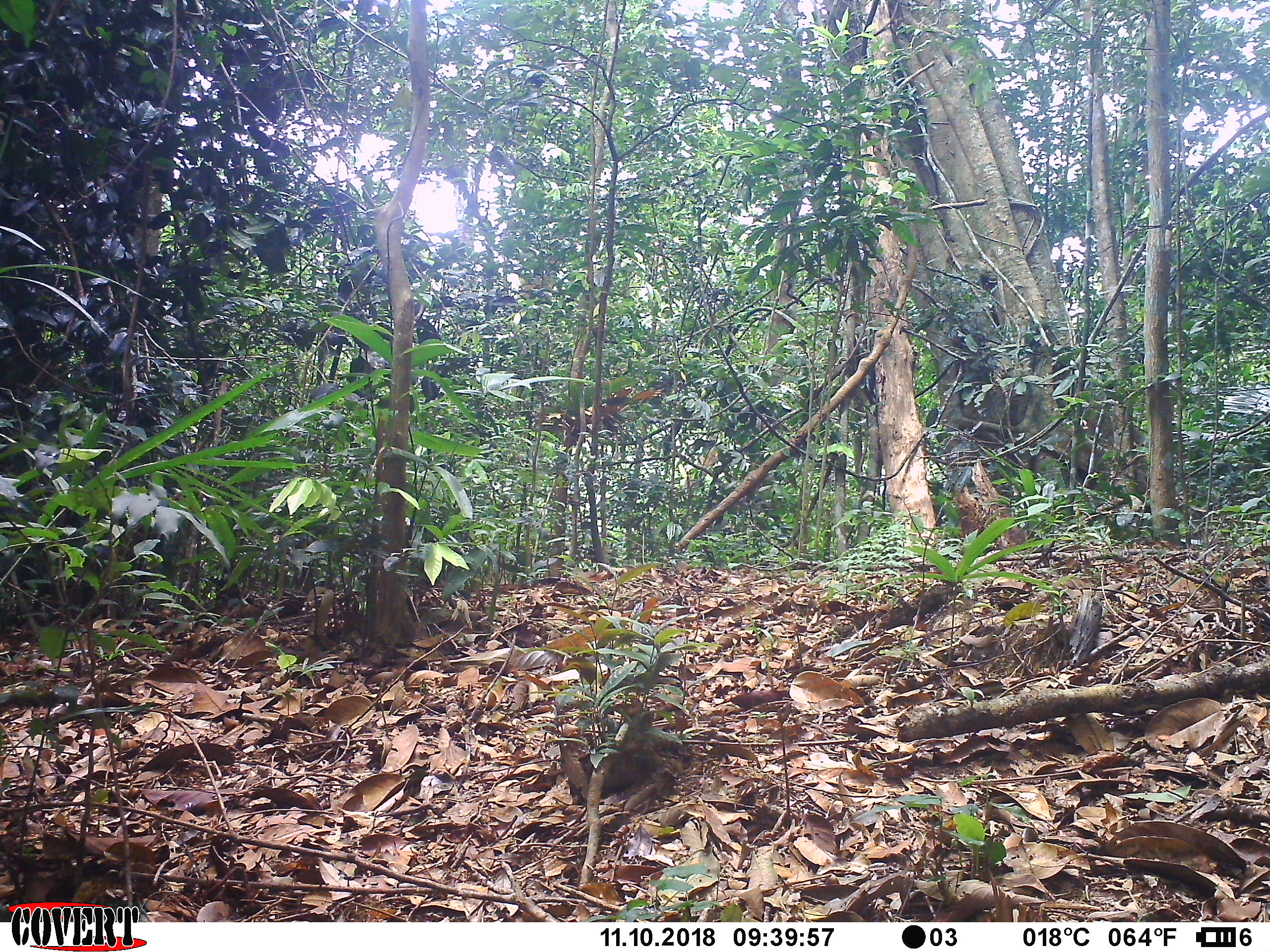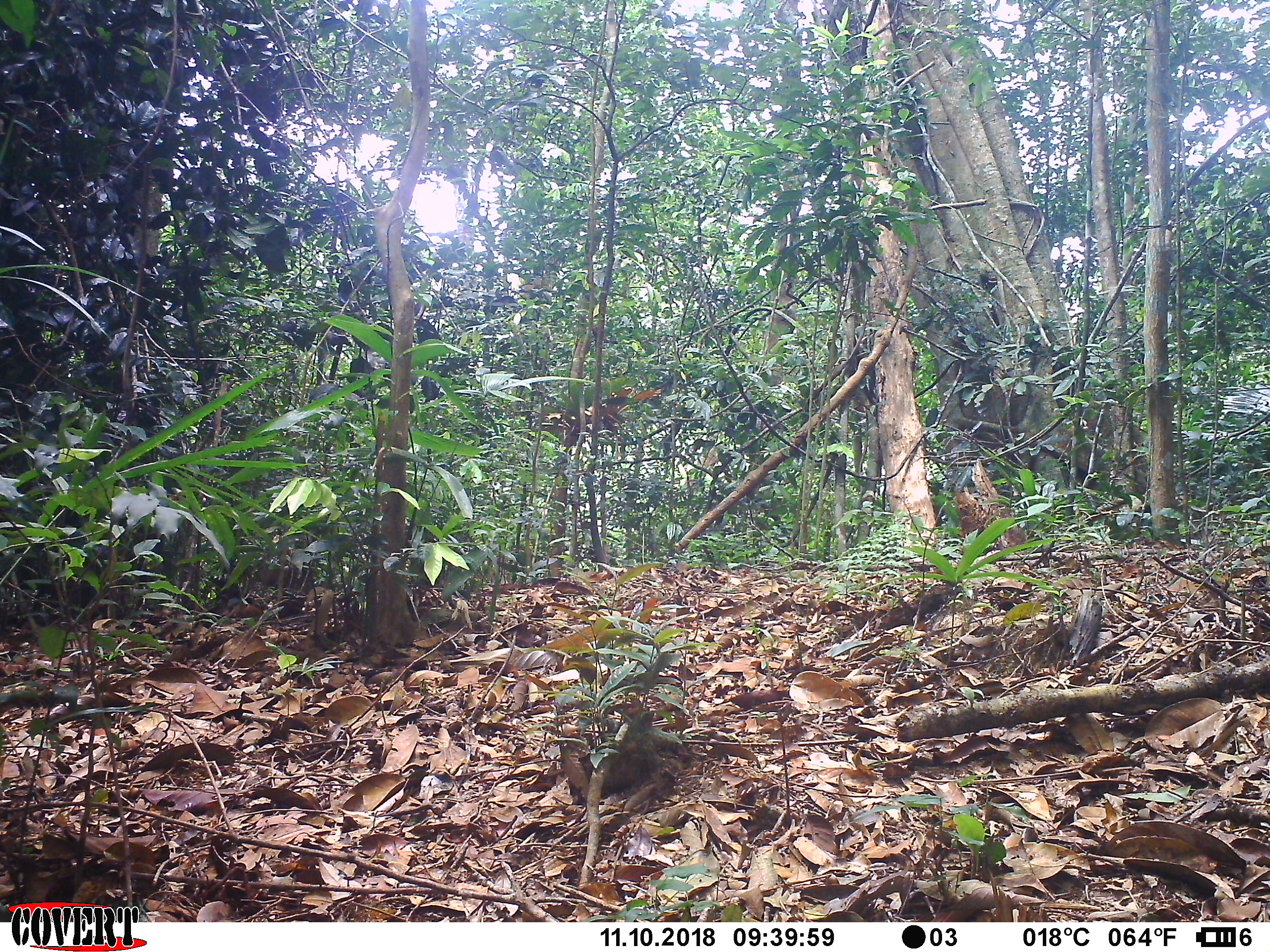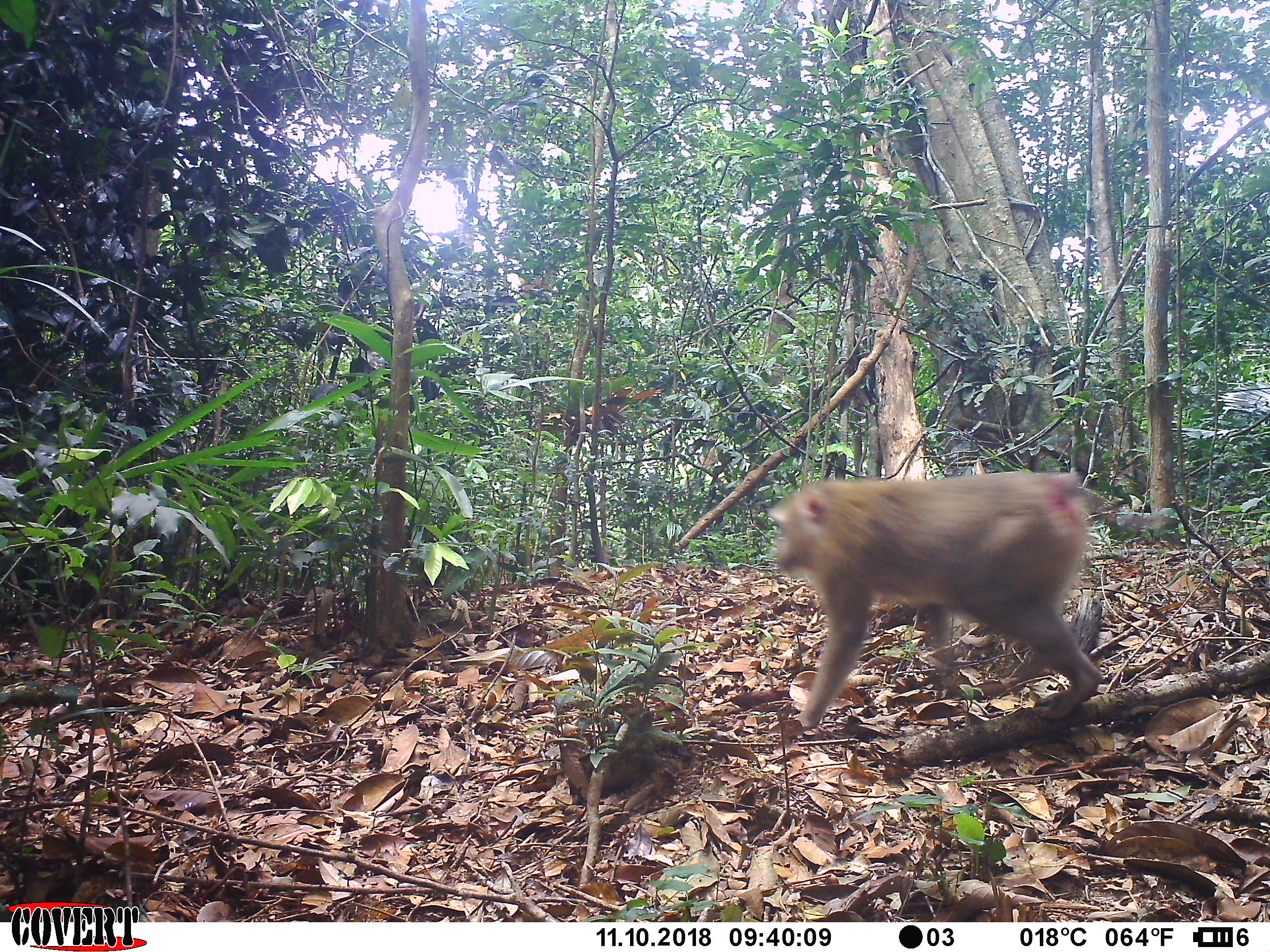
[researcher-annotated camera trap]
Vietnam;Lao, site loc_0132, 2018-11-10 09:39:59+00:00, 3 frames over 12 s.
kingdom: Animalia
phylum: Chordata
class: Mammalia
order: Primates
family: Cercopithecidae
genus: Macaca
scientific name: Macaca nemestrina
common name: pig-tailed macaque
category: pig tailed macaque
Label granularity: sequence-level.